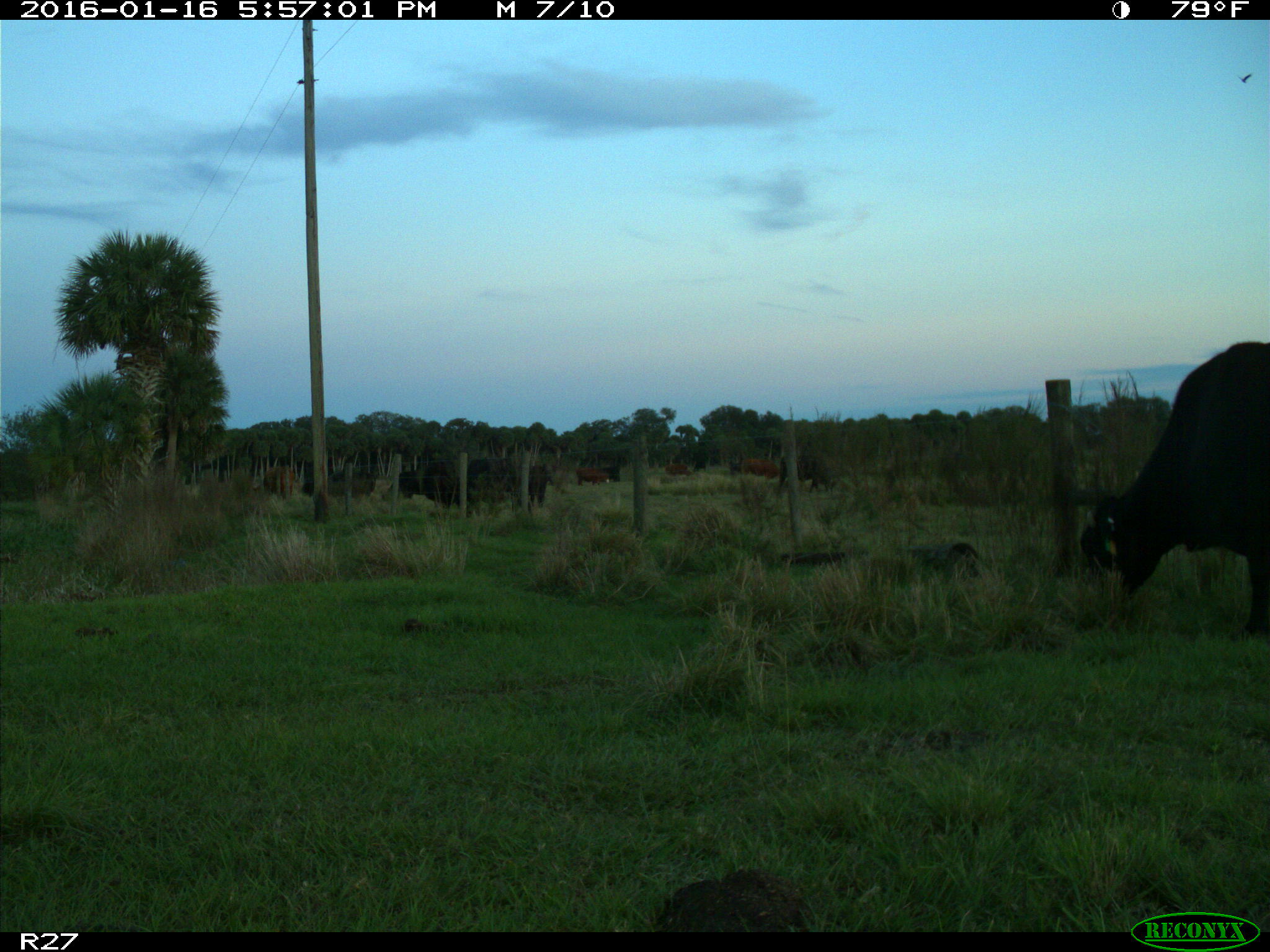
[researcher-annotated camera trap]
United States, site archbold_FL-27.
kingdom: Animalia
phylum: Chordata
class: Mammalia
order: Artiodactyla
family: Bovidae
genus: Bos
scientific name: Bos taurus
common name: domestic cow